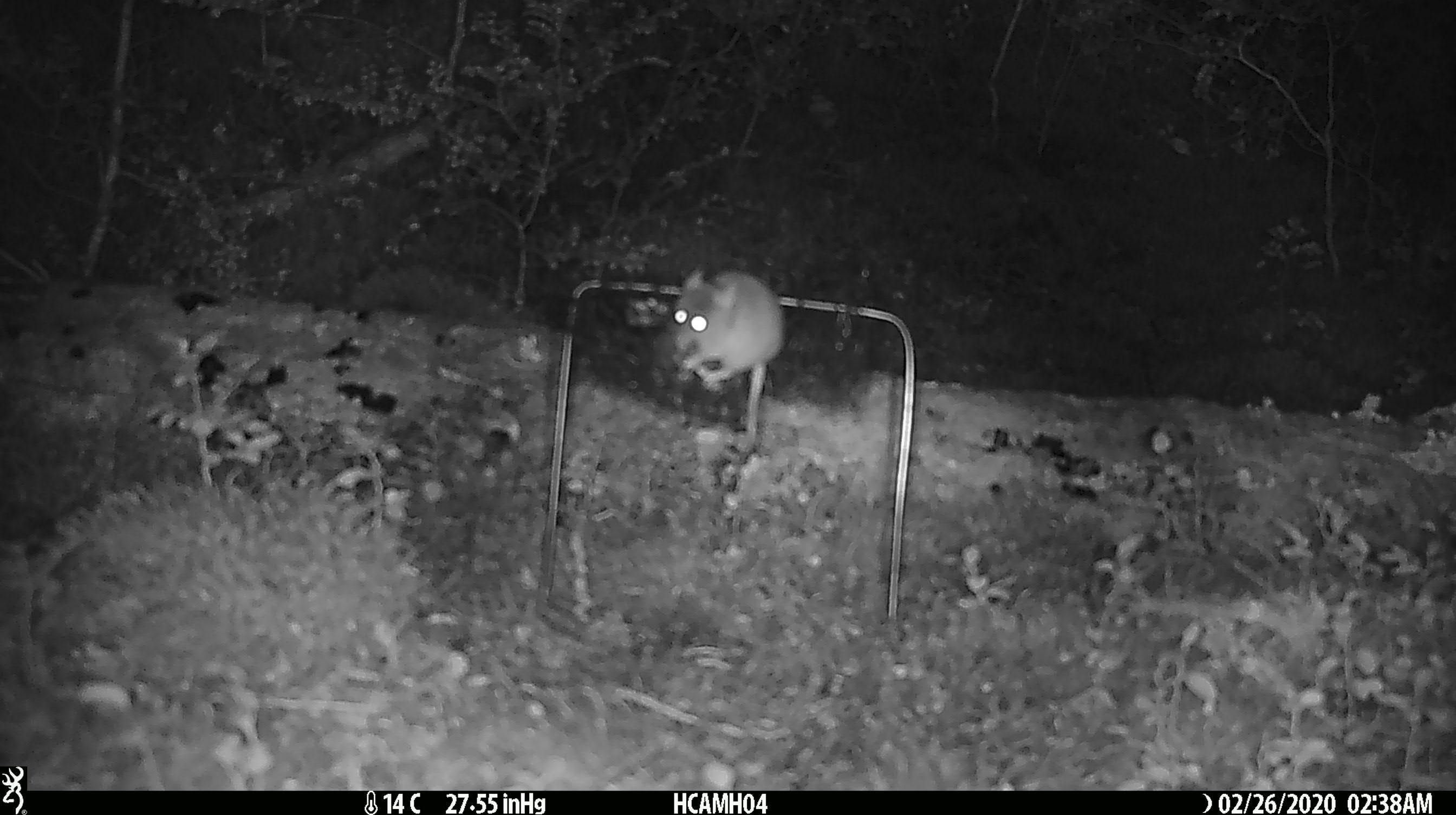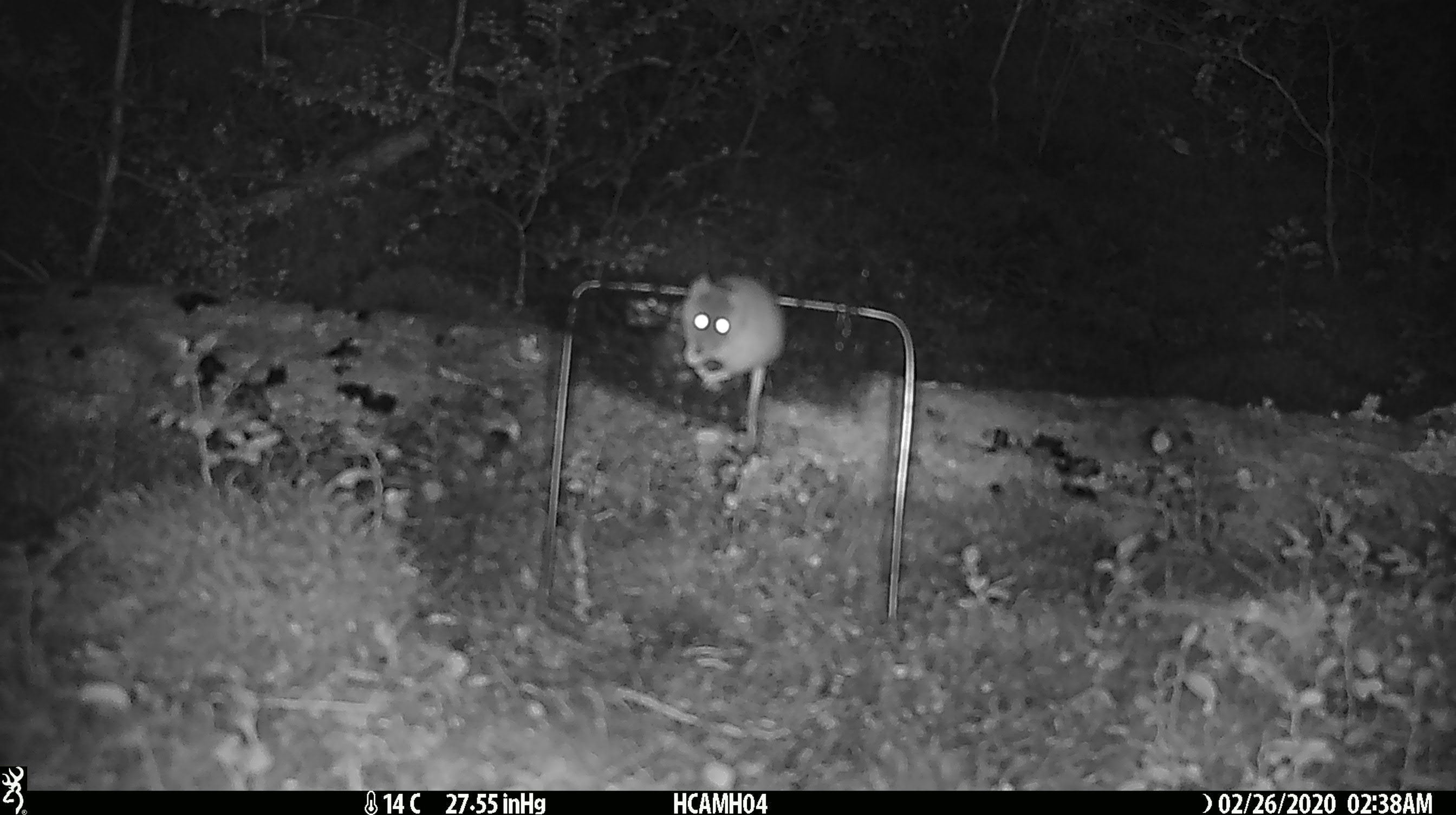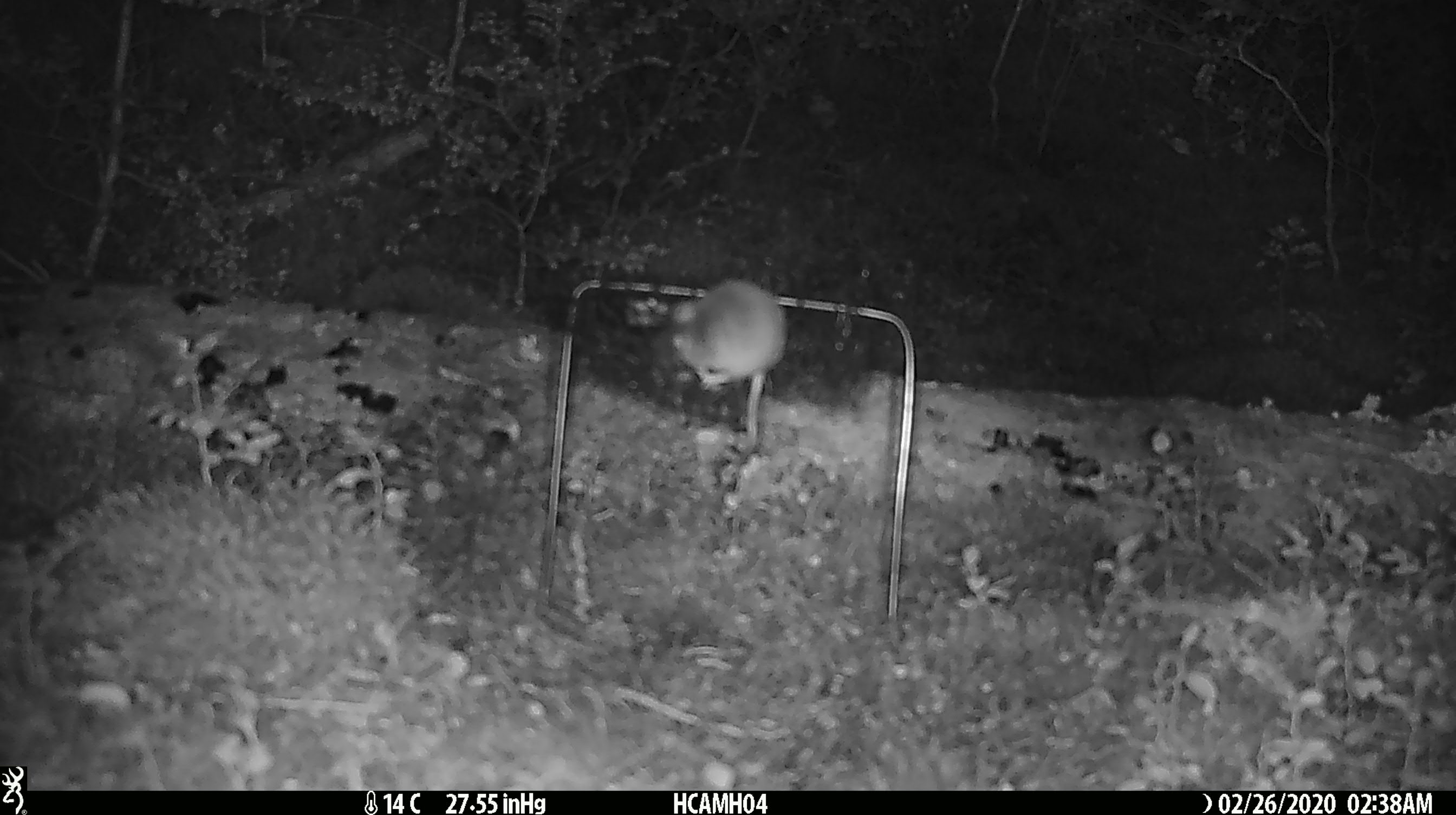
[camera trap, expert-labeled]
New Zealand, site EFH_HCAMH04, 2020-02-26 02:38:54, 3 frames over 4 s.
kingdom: Animalia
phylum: Chordata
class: Mammalia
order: Rodentia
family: Muridae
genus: Mus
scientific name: Mus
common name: mouse